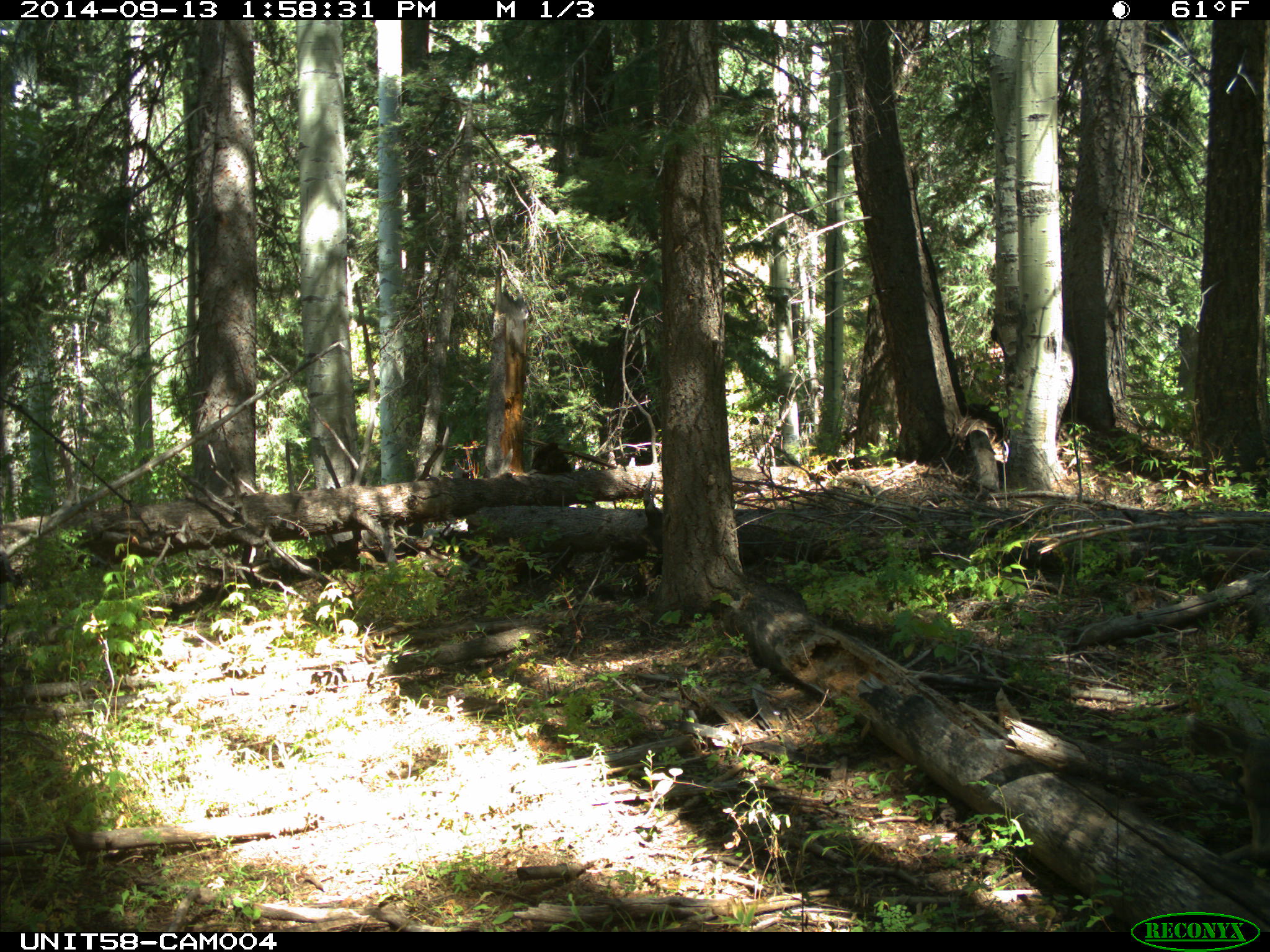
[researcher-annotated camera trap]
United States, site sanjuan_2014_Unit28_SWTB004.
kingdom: Animalia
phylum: Chordata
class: Mammalia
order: Artiodactyla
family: Cervidae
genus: Odocoileus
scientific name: Odocoileus hemionus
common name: mule deer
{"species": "Odocoileus hemionus (mule deer)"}